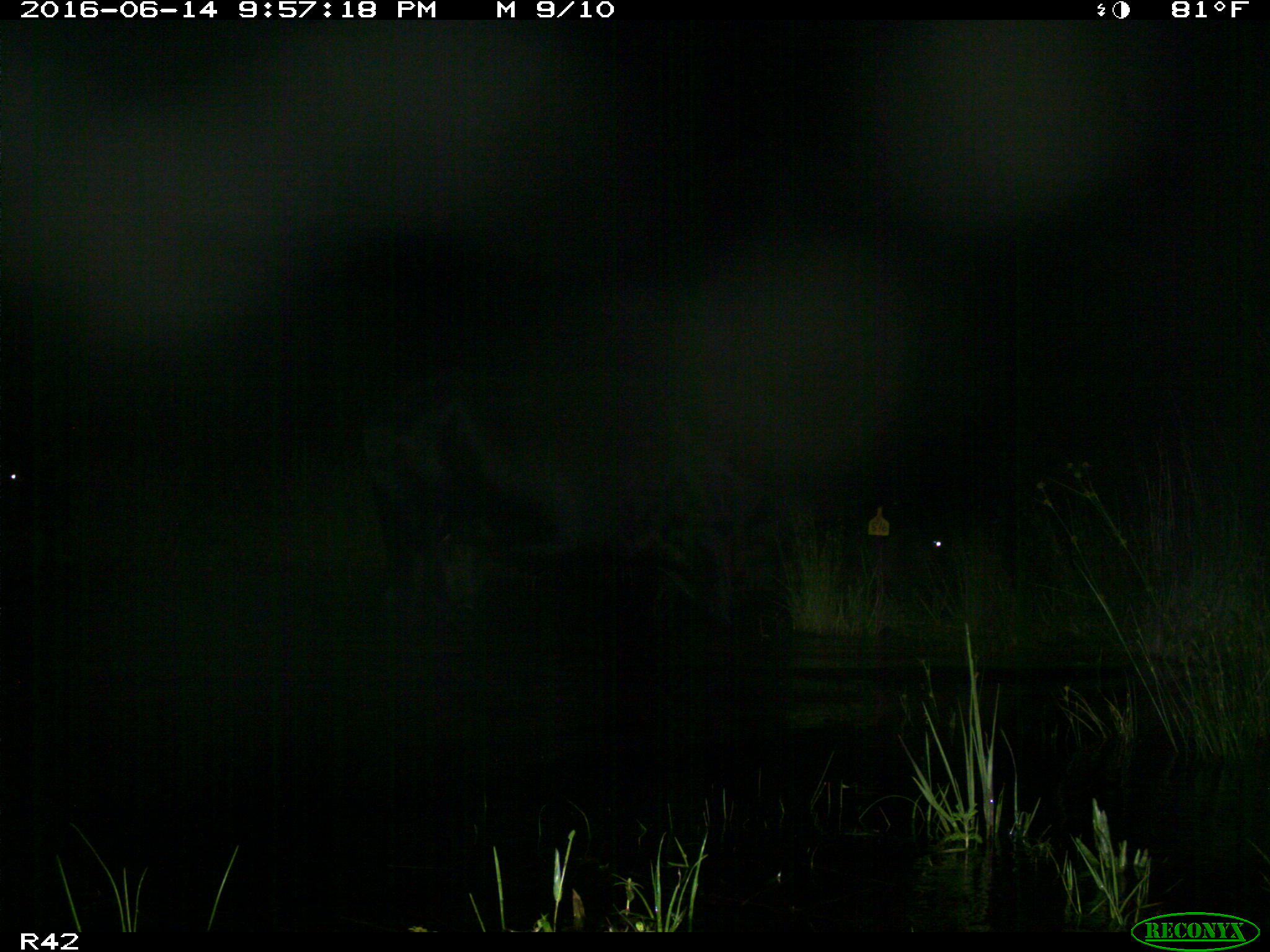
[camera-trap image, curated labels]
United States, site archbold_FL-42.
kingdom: Animalia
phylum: Chordata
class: Mammalia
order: Artiodactyla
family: Bovidae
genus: Bos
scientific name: Bos taurus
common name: domestic cow